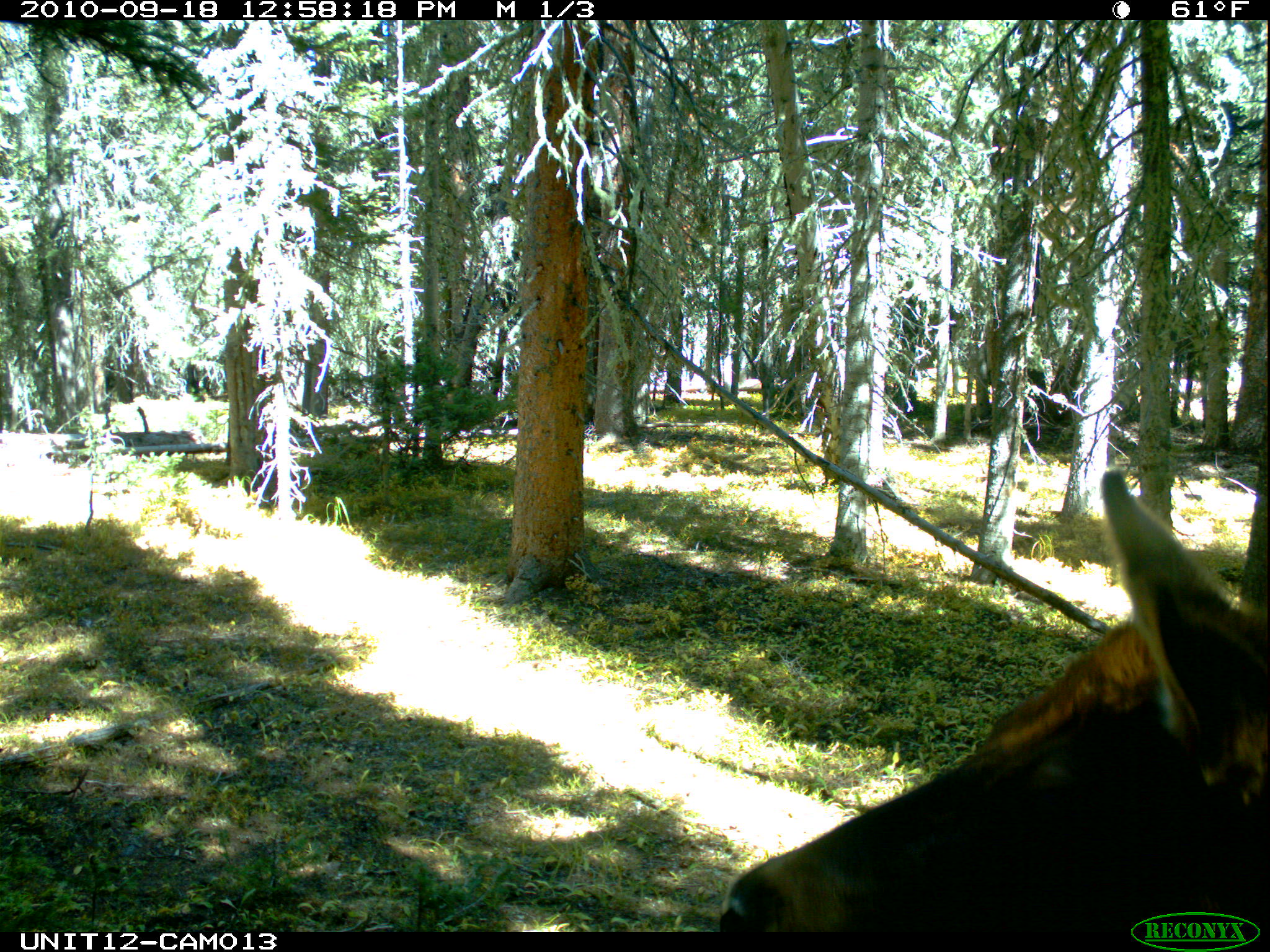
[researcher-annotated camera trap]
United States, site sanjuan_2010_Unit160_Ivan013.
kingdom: Animalia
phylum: Chordata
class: Mammalia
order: Artiodactyla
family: Cervidae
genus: Cervus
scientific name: Cervus elaphus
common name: red deer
Cervus elaphus (red deer).